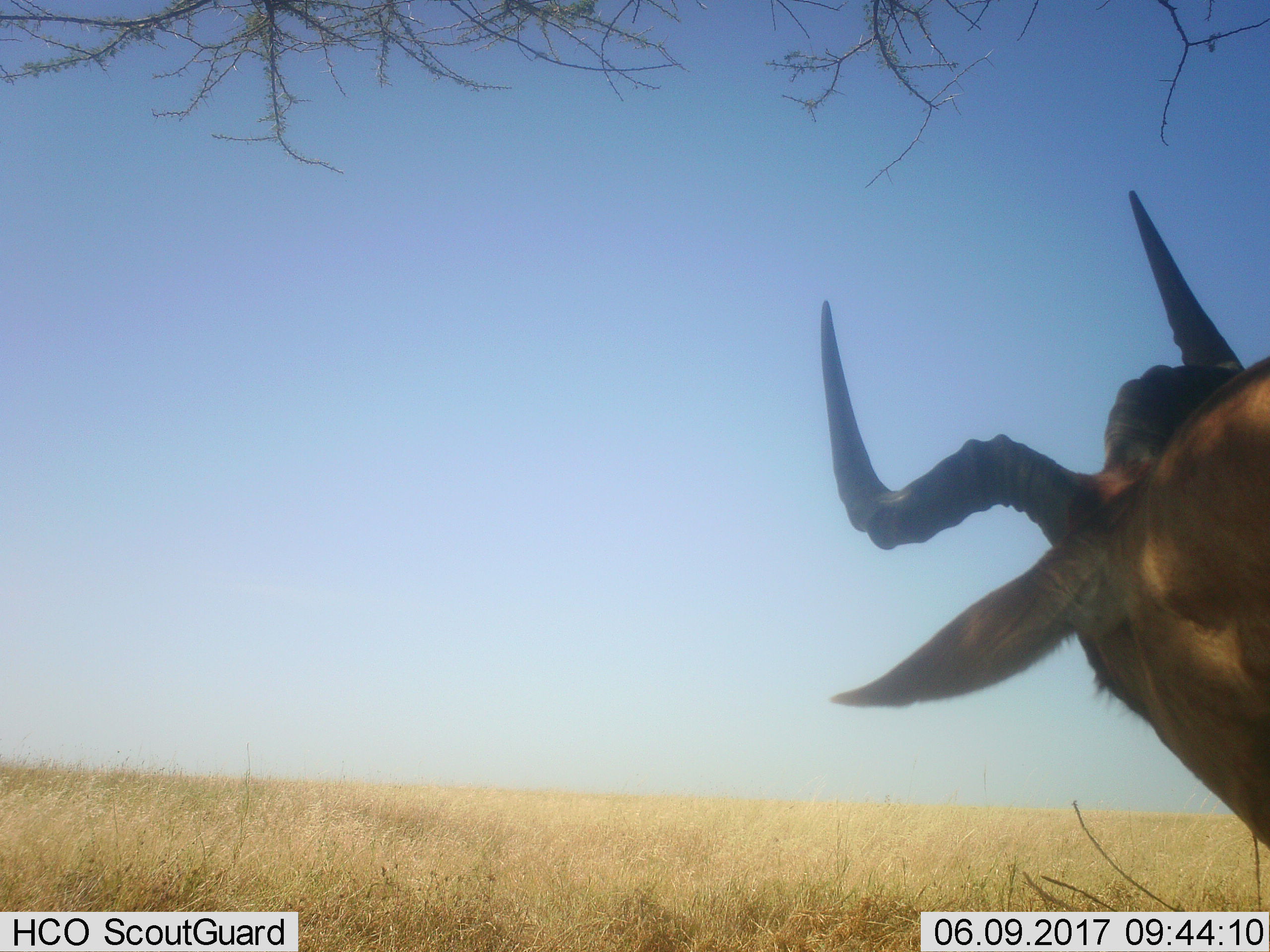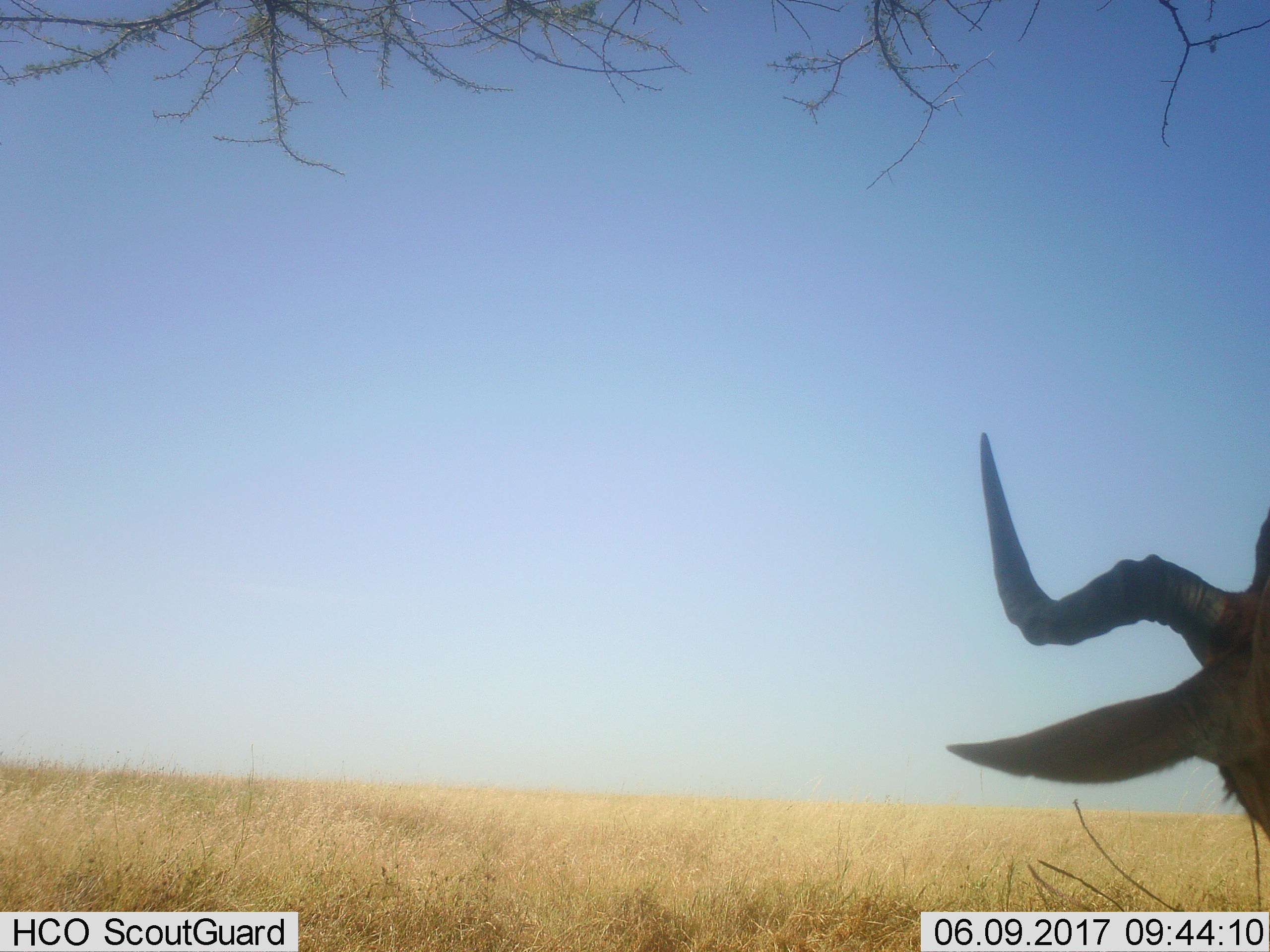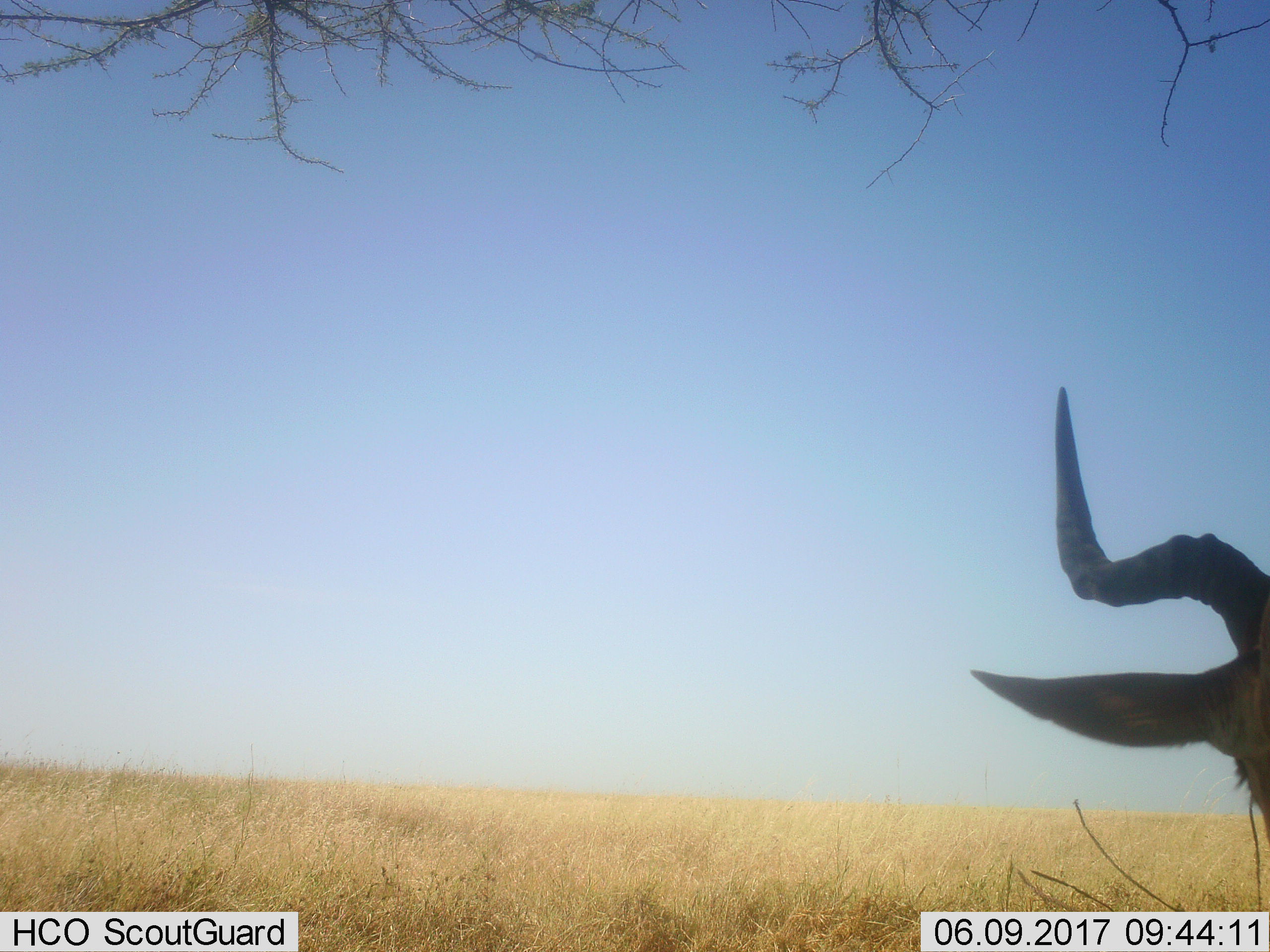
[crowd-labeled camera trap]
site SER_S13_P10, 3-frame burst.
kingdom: Animalia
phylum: Chordata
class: Mammalia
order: Artiodactyla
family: Bovidae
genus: Alcelaphus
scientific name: Alcelaphus buselaphus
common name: hartebeest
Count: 1.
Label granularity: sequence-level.